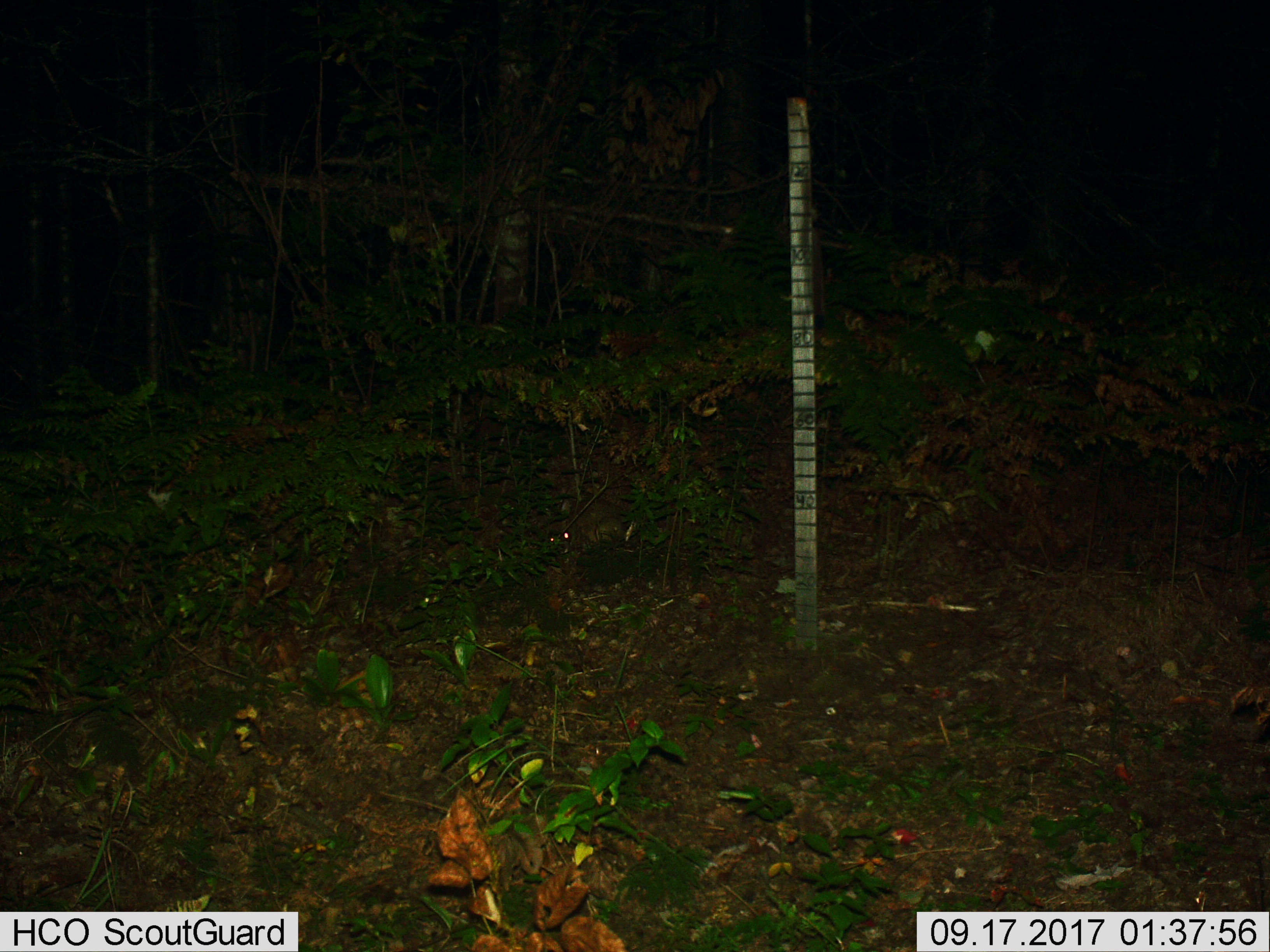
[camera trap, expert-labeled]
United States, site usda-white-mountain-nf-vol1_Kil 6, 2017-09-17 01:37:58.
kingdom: Animalia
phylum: Chordata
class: Mammalia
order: Lagomorpha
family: Leporidae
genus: Lepus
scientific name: Lepus americanus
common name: snowshoe hare